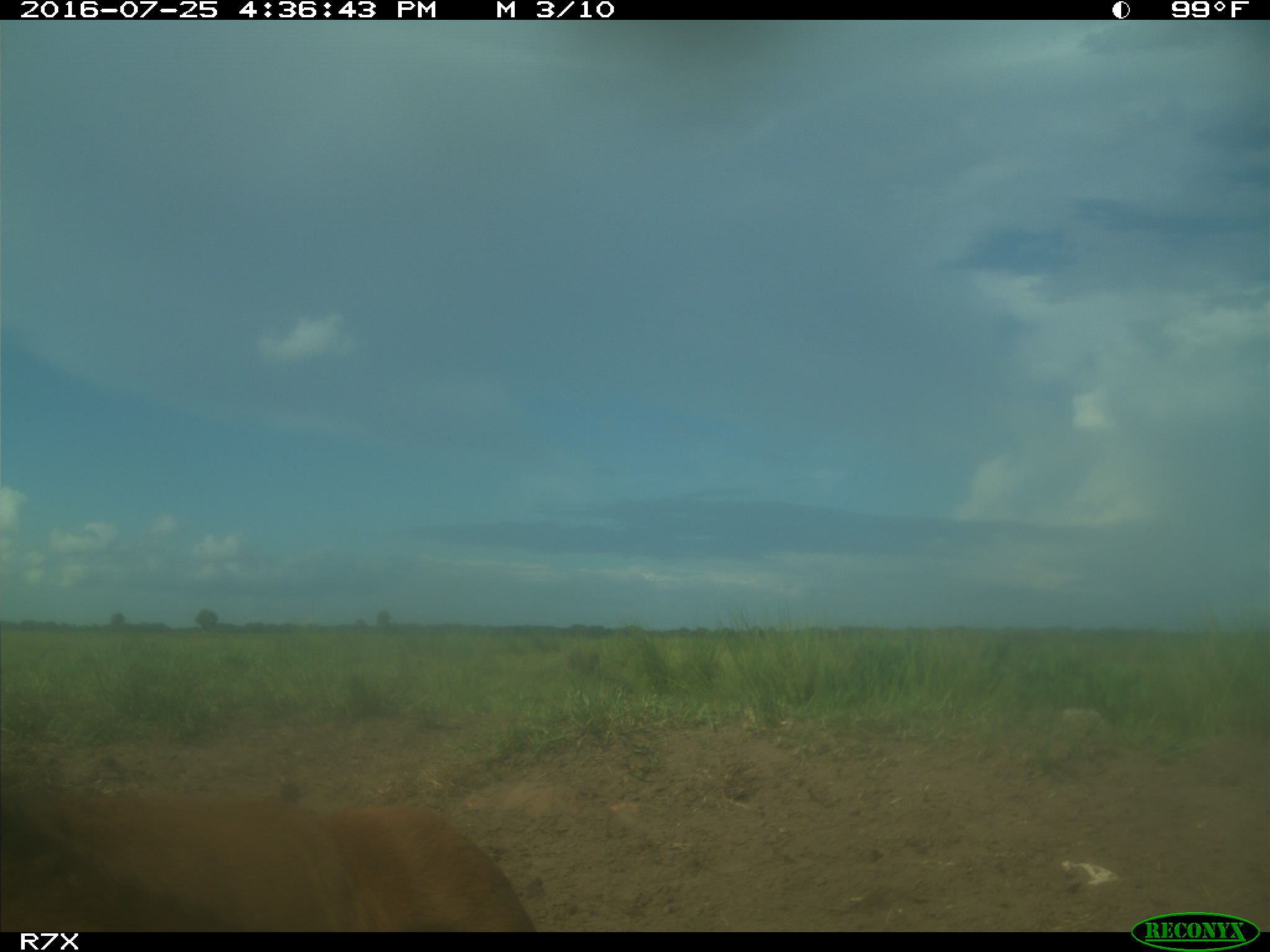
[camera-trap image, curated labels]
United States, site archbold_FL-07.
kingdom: Animalia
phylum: Chordata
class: Mammalia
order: Artiodactyla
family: Bovidae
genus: Bos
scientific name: Bos taurus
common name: domestic cow